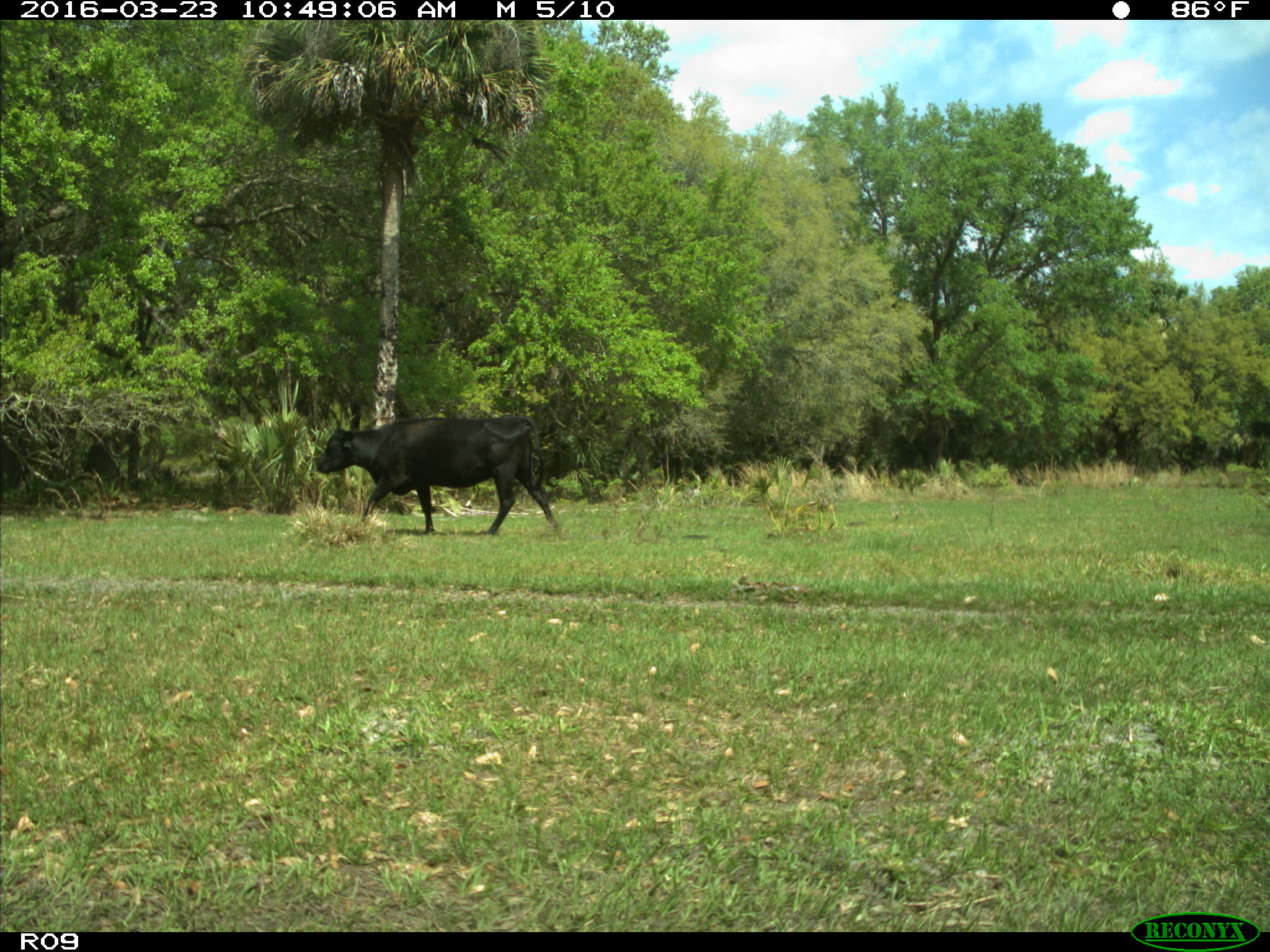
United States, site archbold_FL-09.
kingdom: Animalia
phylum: Chordata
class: Mammalia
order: Artiodactyla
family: Bovidae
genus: Bos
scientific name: Bos taurus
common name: domestic cow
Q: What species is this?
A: Bos taurus (domestic cow).